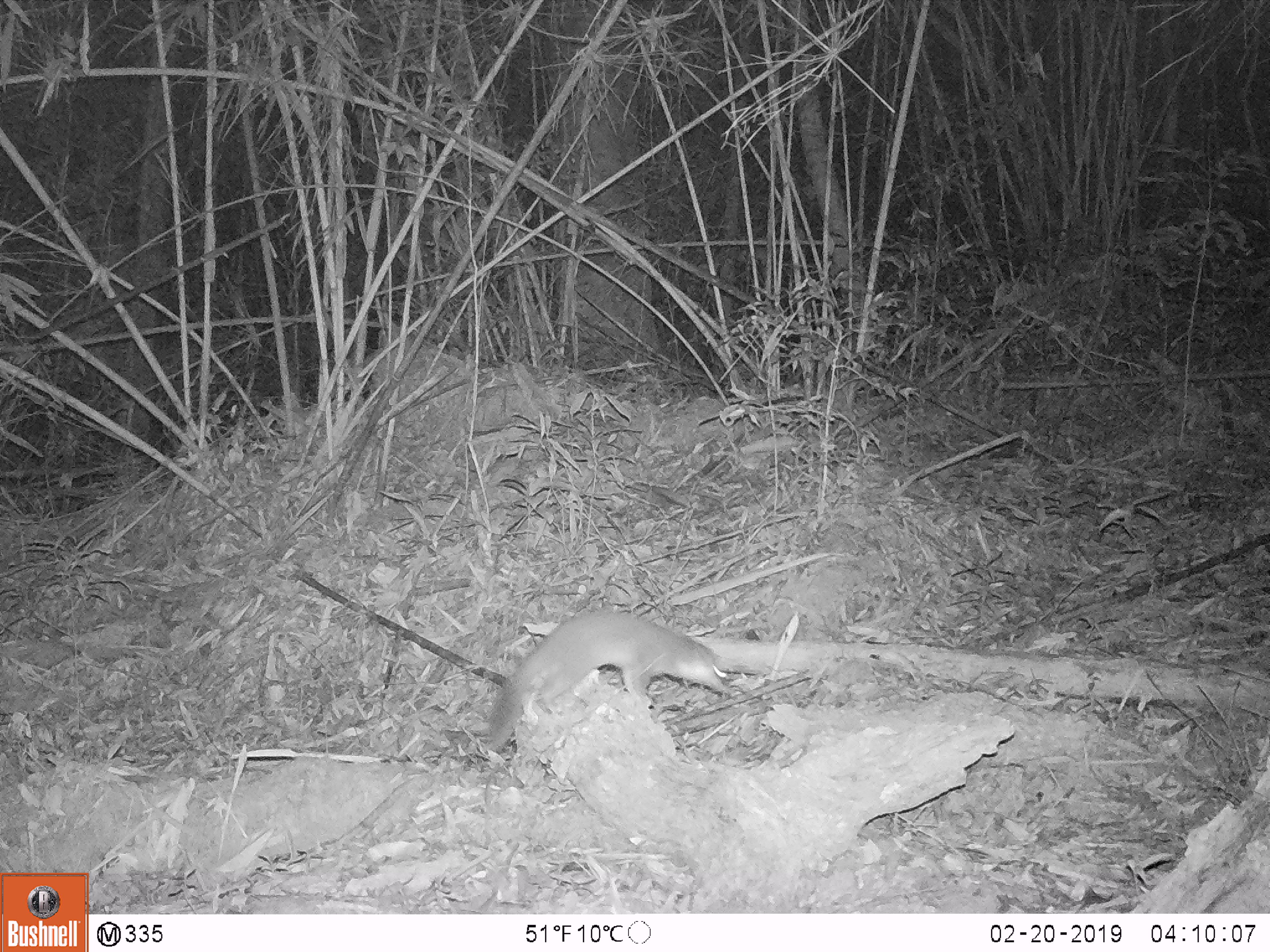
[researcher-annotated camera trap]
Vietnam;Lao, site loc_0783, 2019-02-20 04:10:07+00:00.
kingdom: Animalia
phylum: Chordata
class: Mammalia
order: Carnivora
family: Mustelidae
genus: Melogale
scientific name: Melogale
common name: ferret badger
Ferret badger (Melogale). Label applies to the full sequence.